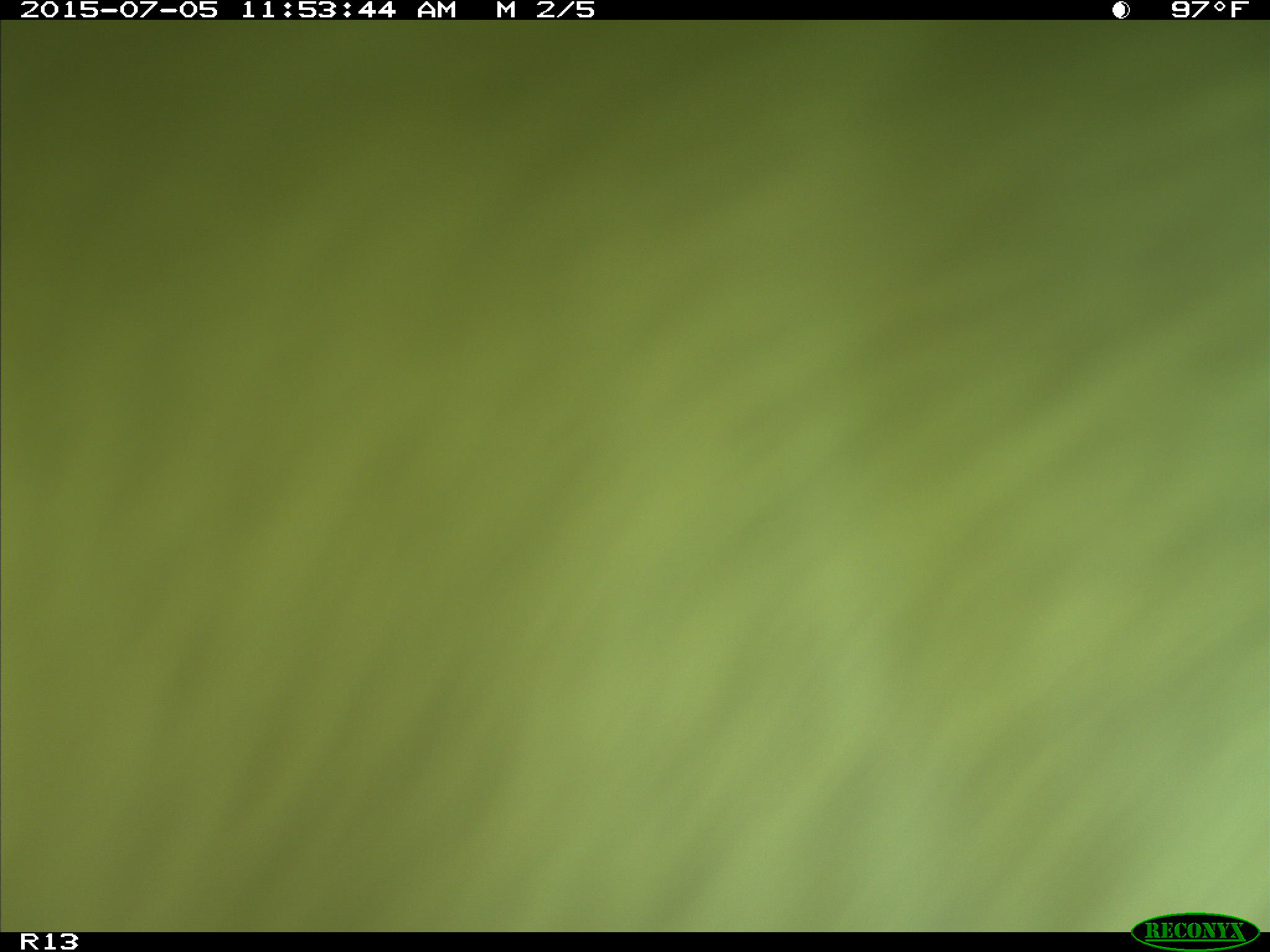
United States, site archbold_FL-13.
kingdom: Animalia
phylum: Chordata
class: Mammalia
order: Artiodactyla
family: Bovidae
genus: Bos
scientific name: Bos taurus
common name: domestic cow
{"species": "Bos taurus (domestic cow)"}